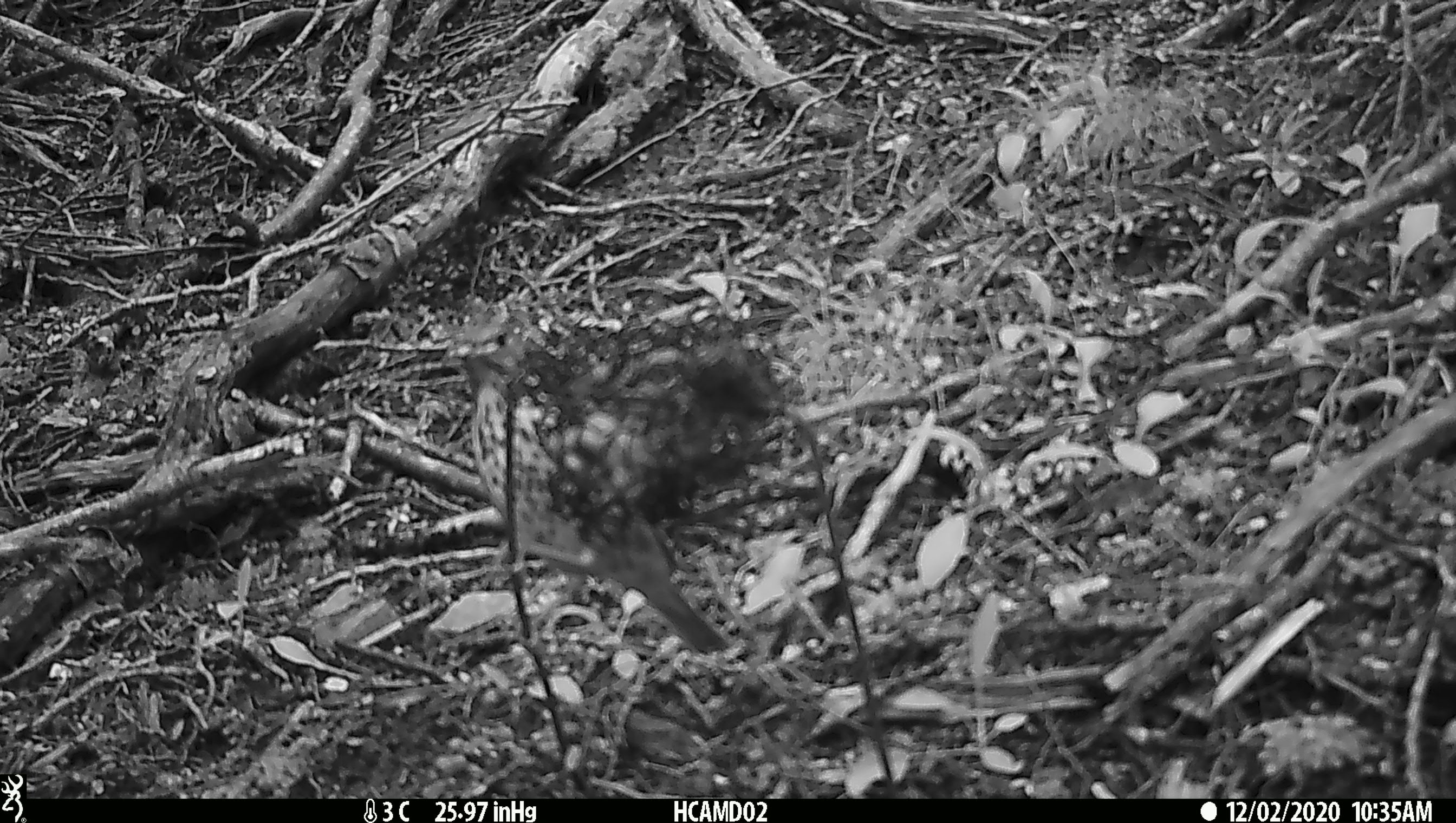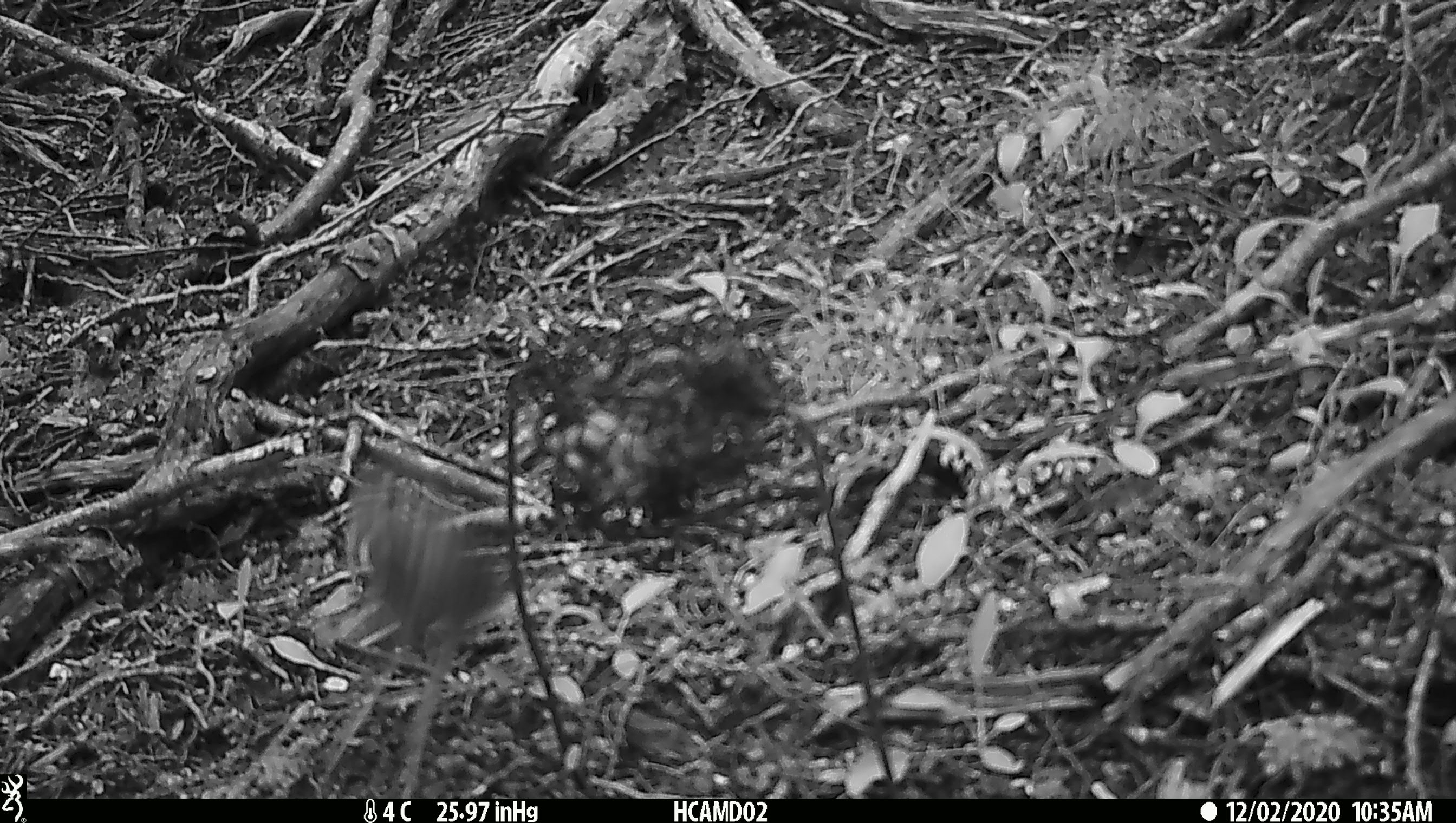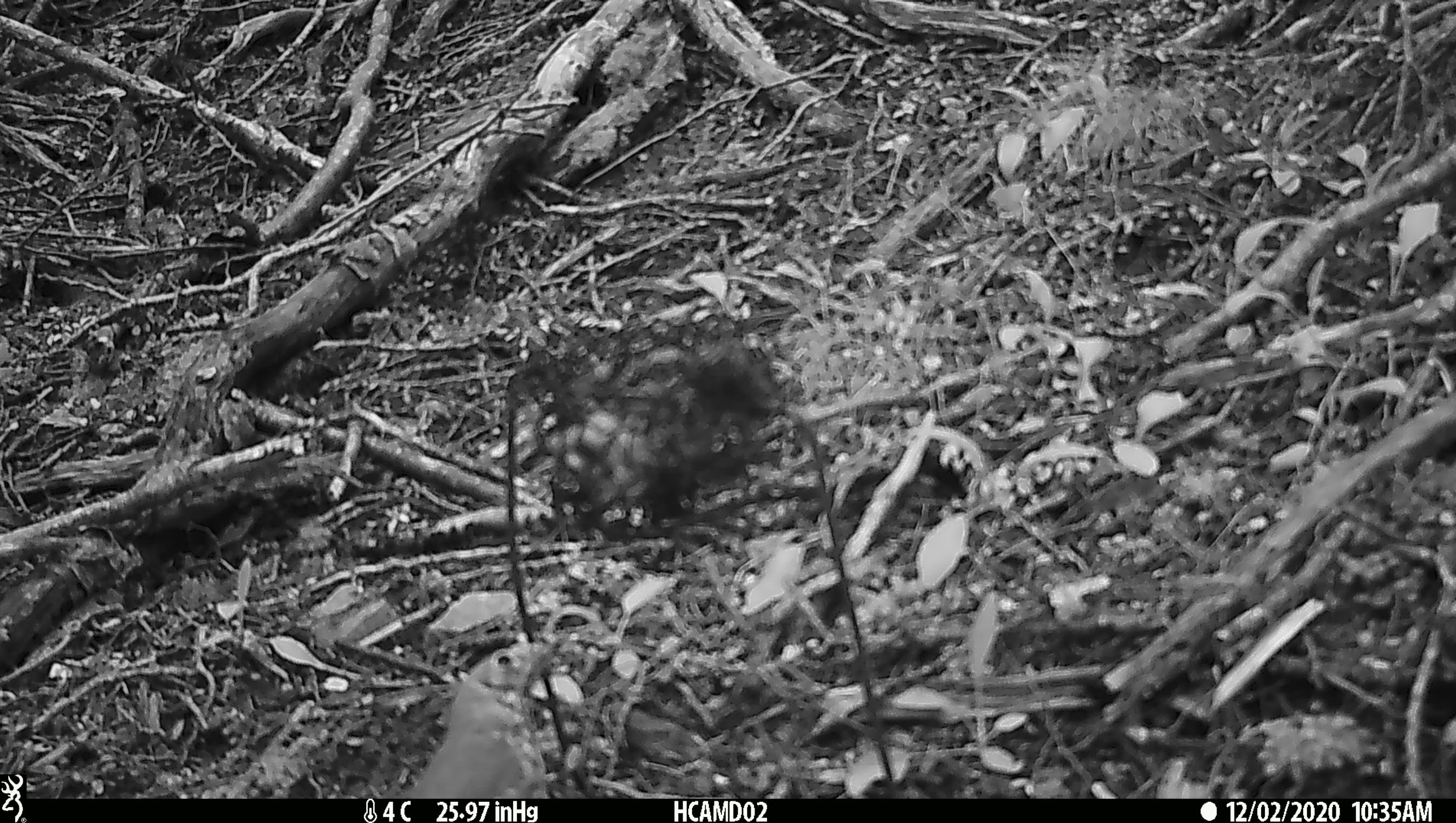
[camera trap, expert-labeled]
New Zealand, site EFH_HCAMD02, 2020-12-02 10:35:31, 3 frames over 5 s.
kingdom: Animalia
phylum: Chordata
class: Aves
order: Passeriformes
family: Turdidae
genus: Turdus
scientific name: Turdus philomelos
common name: song thrush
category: thrush